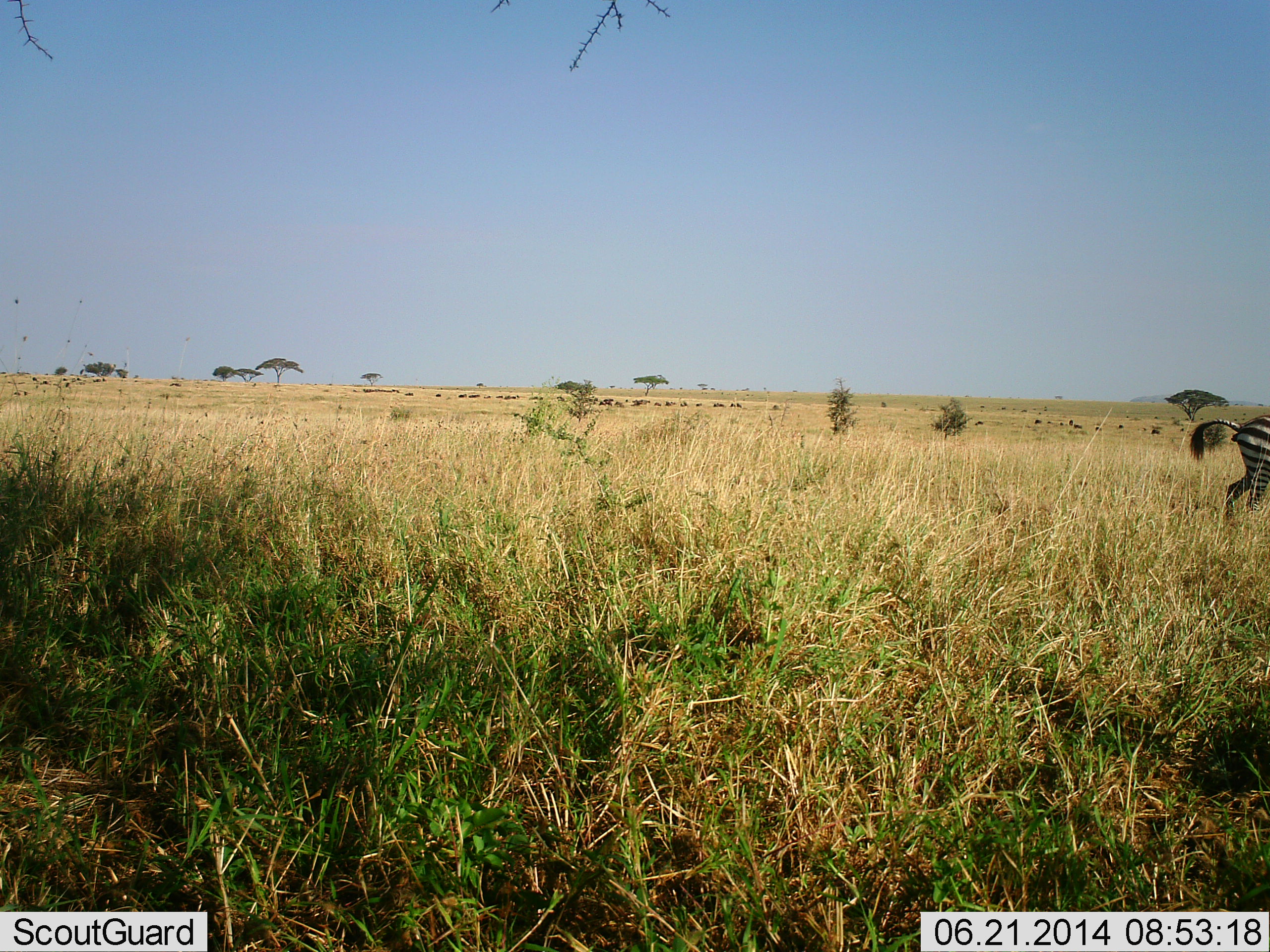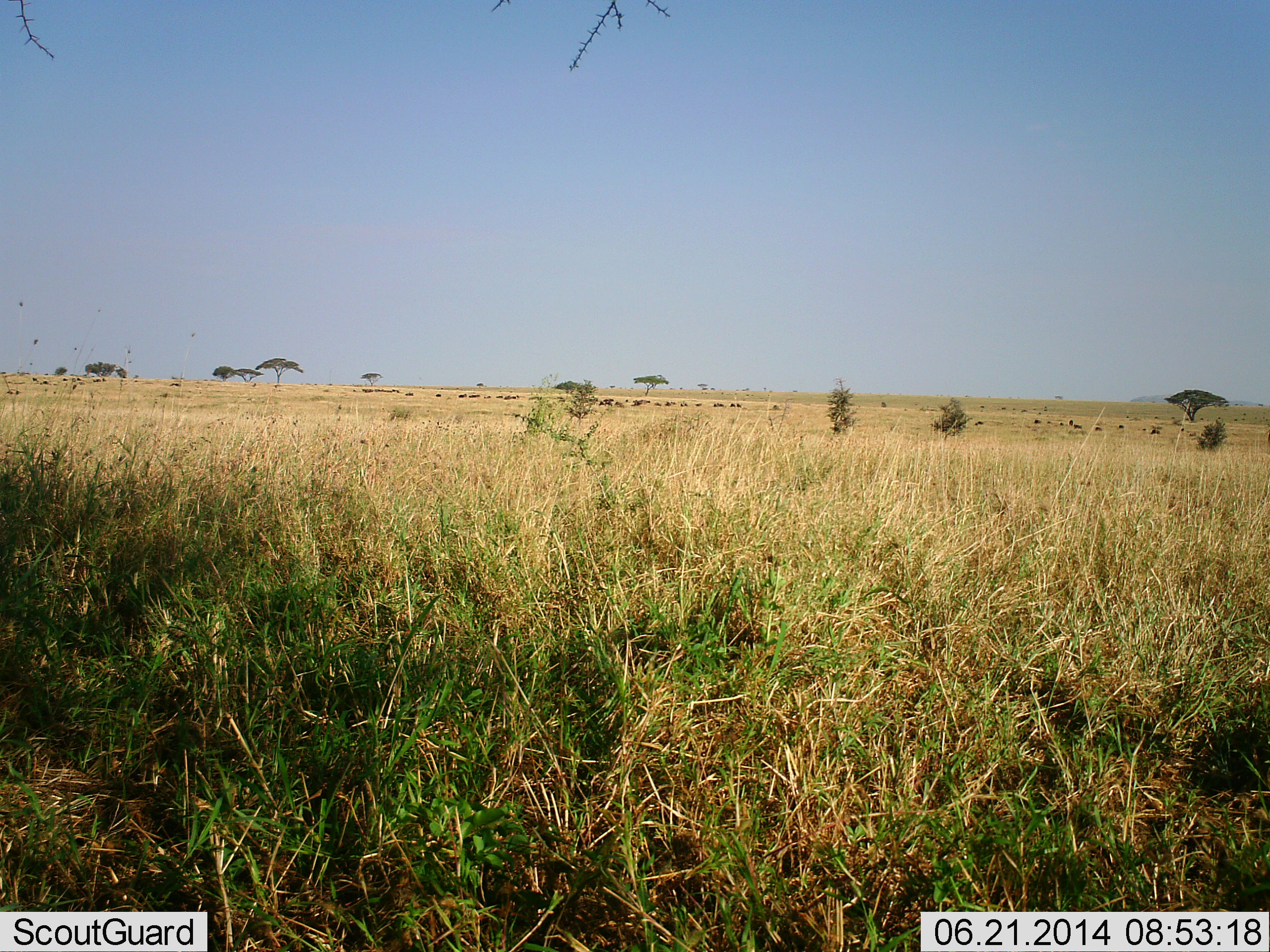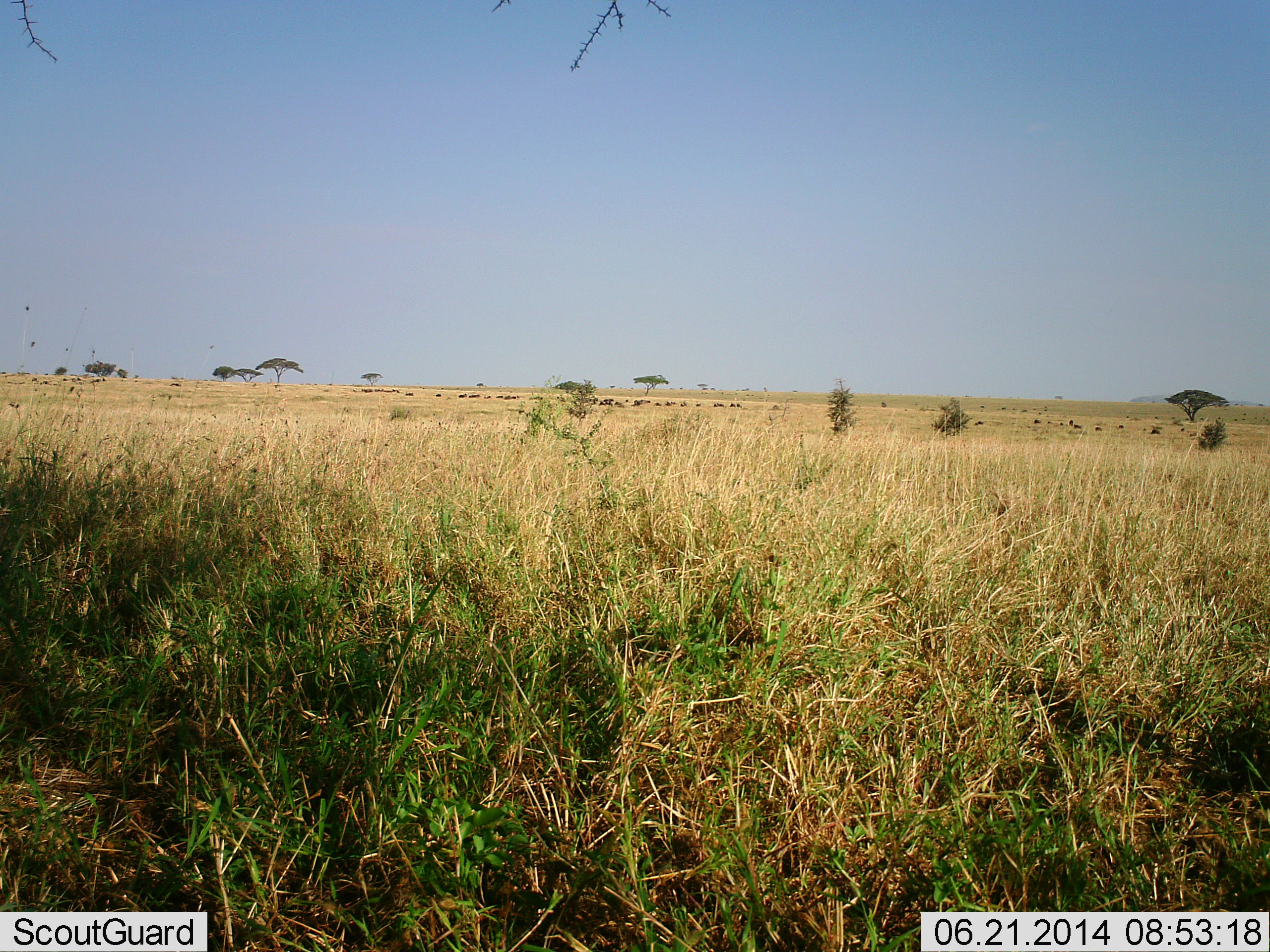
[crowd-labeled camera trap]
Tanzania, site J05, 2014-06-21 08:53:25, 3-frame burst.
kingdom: Animalia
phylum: Chordata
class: Mammalia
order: Perissodactyla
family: Equidae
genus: Equus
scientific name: Equus quagga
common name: plains zebra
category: zebra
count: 1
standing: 0%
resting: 0%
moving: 100%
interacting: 0%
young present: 0%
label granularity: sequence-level